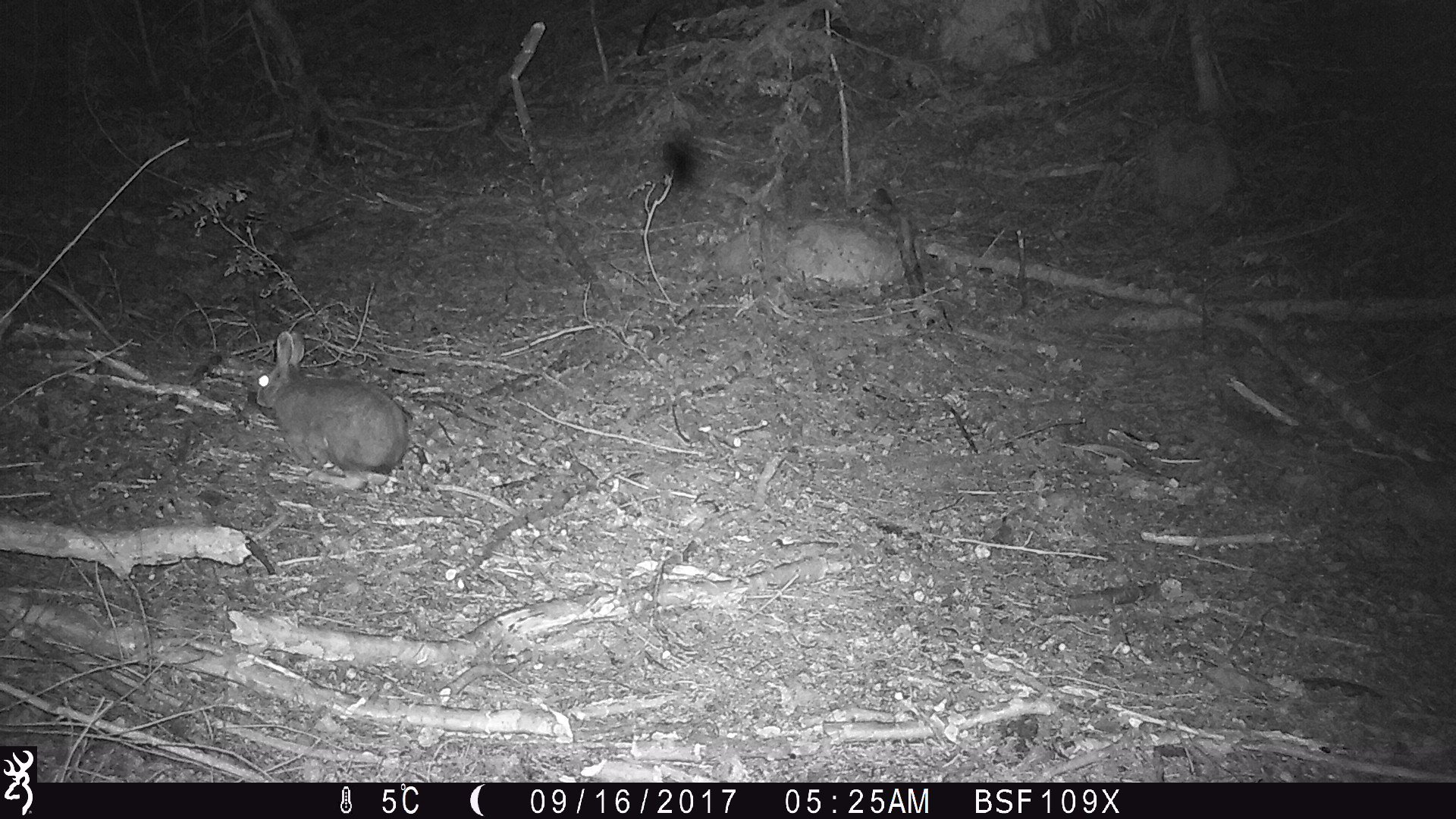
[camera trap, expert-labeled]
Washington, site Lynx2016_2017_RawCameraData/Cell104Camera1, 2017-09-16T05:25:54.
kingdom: Animalia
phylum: Chordata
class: Mammalia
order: Lagomorpha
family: Leporidae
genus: Lepus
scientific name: Lepus americanus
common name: snowshoe hare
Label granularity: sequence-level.